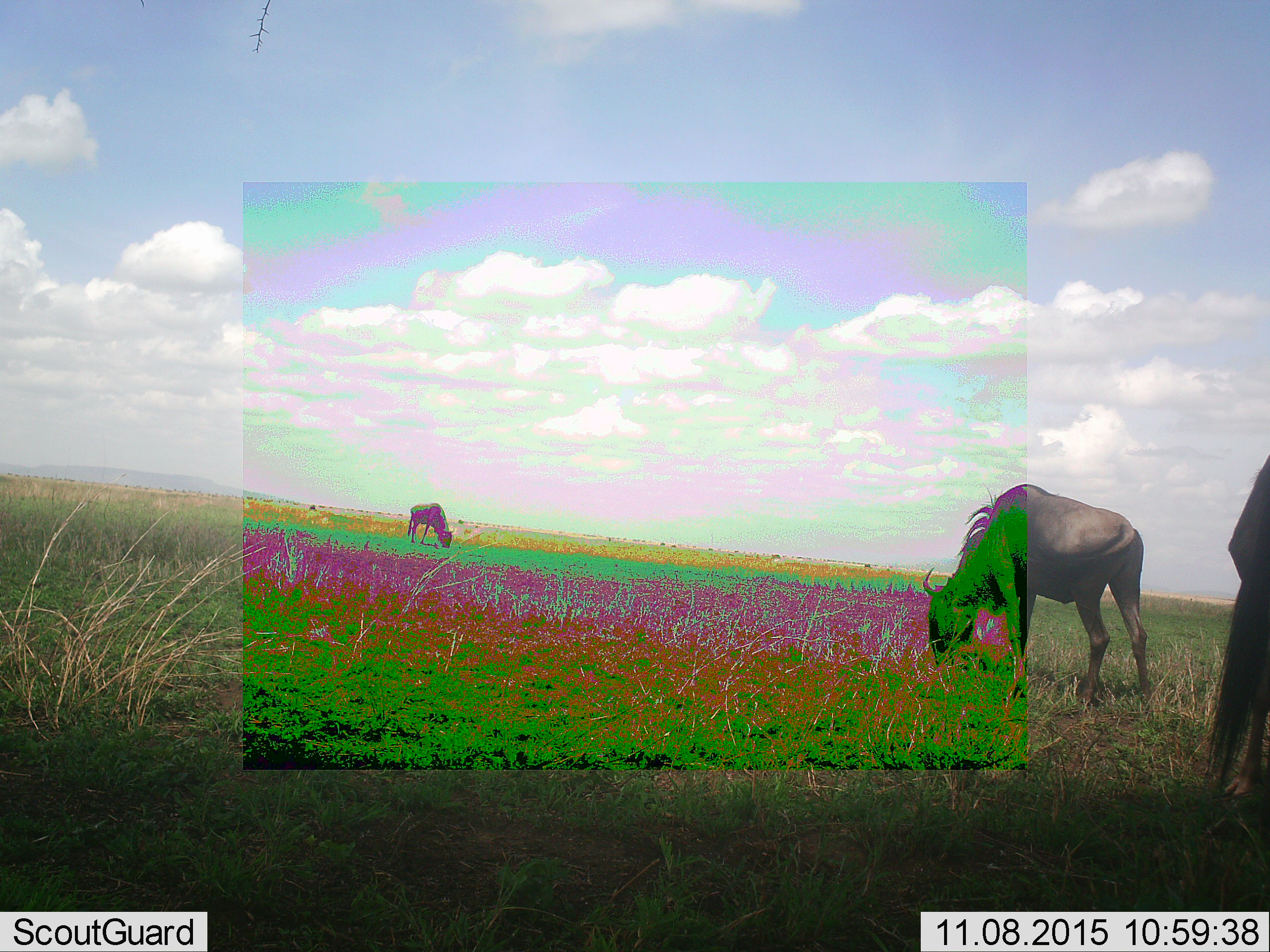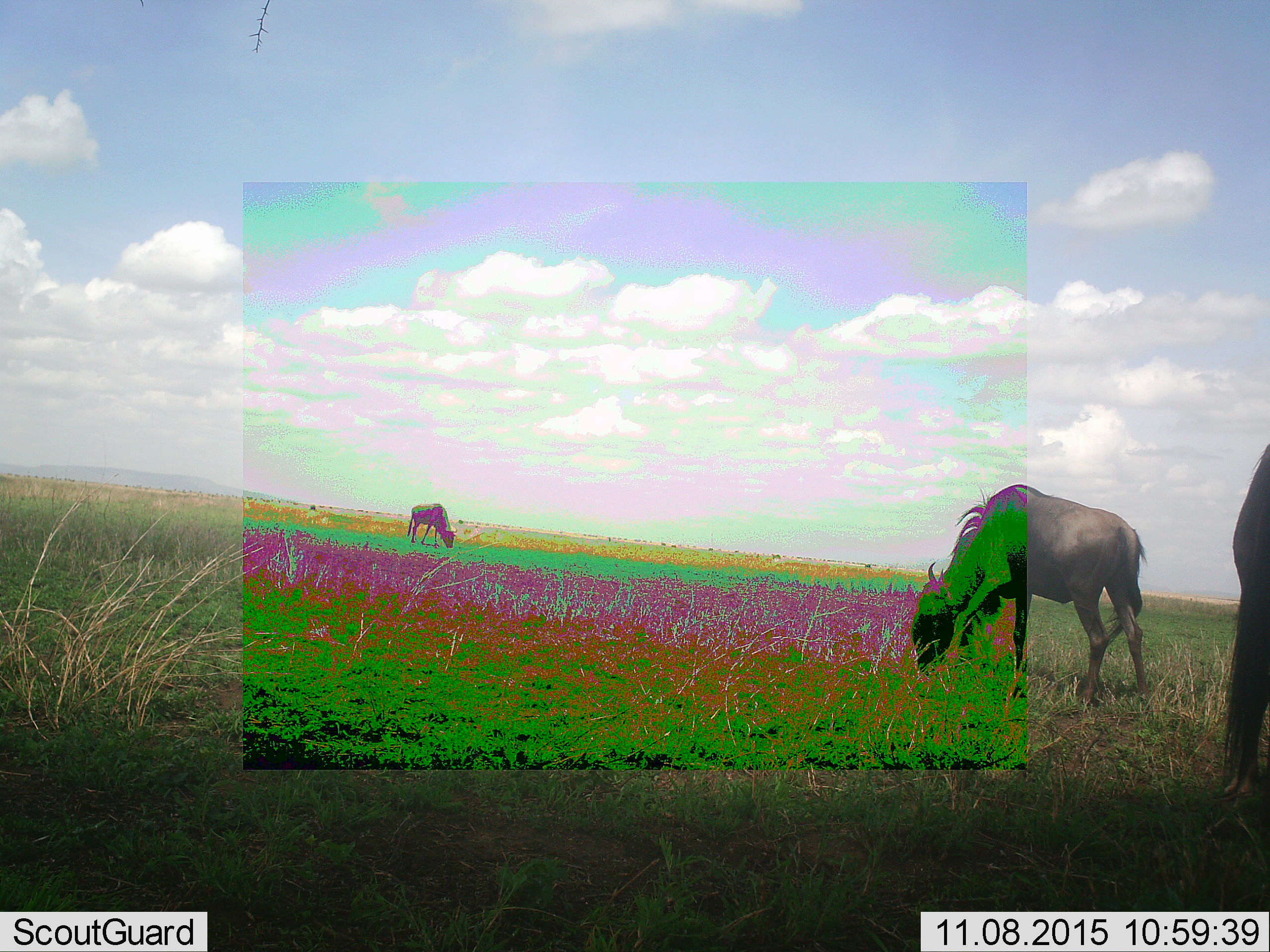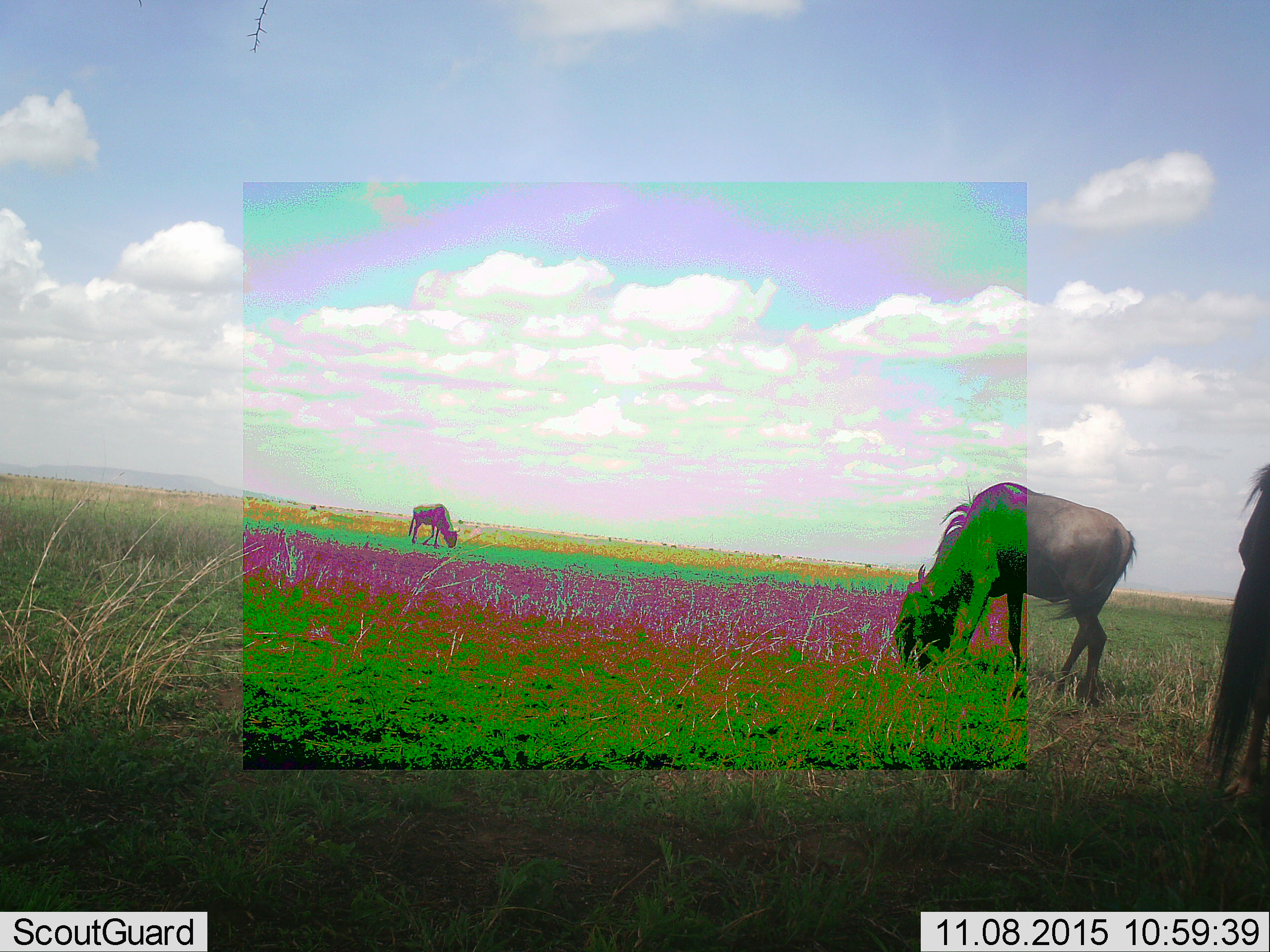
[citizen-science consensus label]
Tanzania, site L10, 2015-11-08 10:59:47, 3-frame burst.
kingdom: Animalia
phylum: Chordata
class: Mammalia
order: Artiodactyla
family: Bovidae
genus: Connochaetes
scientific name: Connochaetes taurinus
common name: blue wildebeest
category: wildebeest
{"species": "wildebeest (blue wildebeest) (Connochaetes taurinus)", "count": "3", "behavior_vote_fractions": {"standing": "22%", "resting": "0%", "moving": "33%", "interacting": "0%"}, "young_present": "0%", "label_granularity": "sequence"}